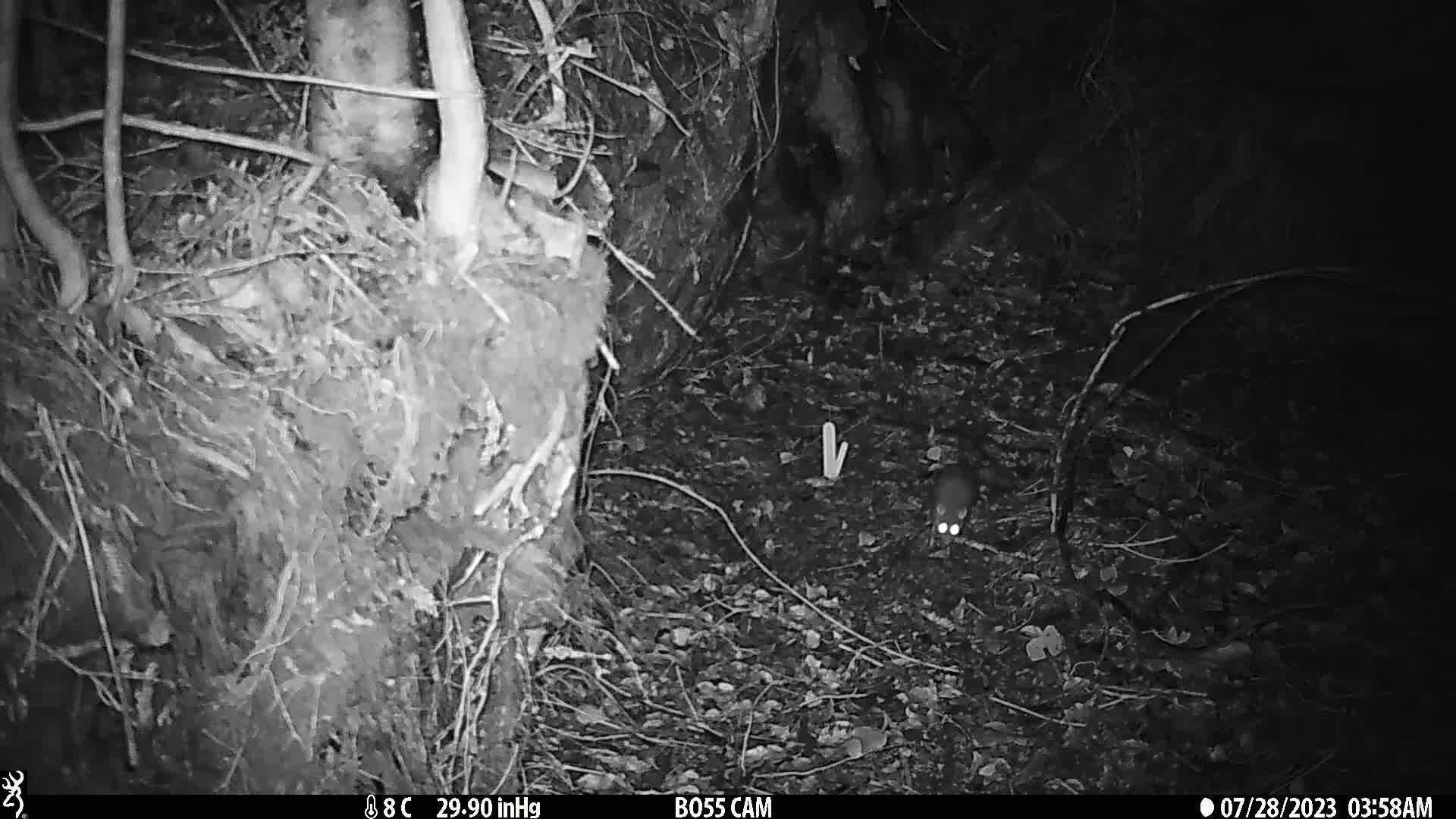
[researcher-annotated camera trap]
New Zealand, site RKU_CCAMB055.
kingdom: Animalia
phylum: Chordata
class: Mammalia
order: Rodentia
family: Muridae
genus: Rattus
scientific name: Rattus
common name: rat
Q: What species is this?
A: Rat (Rattus).